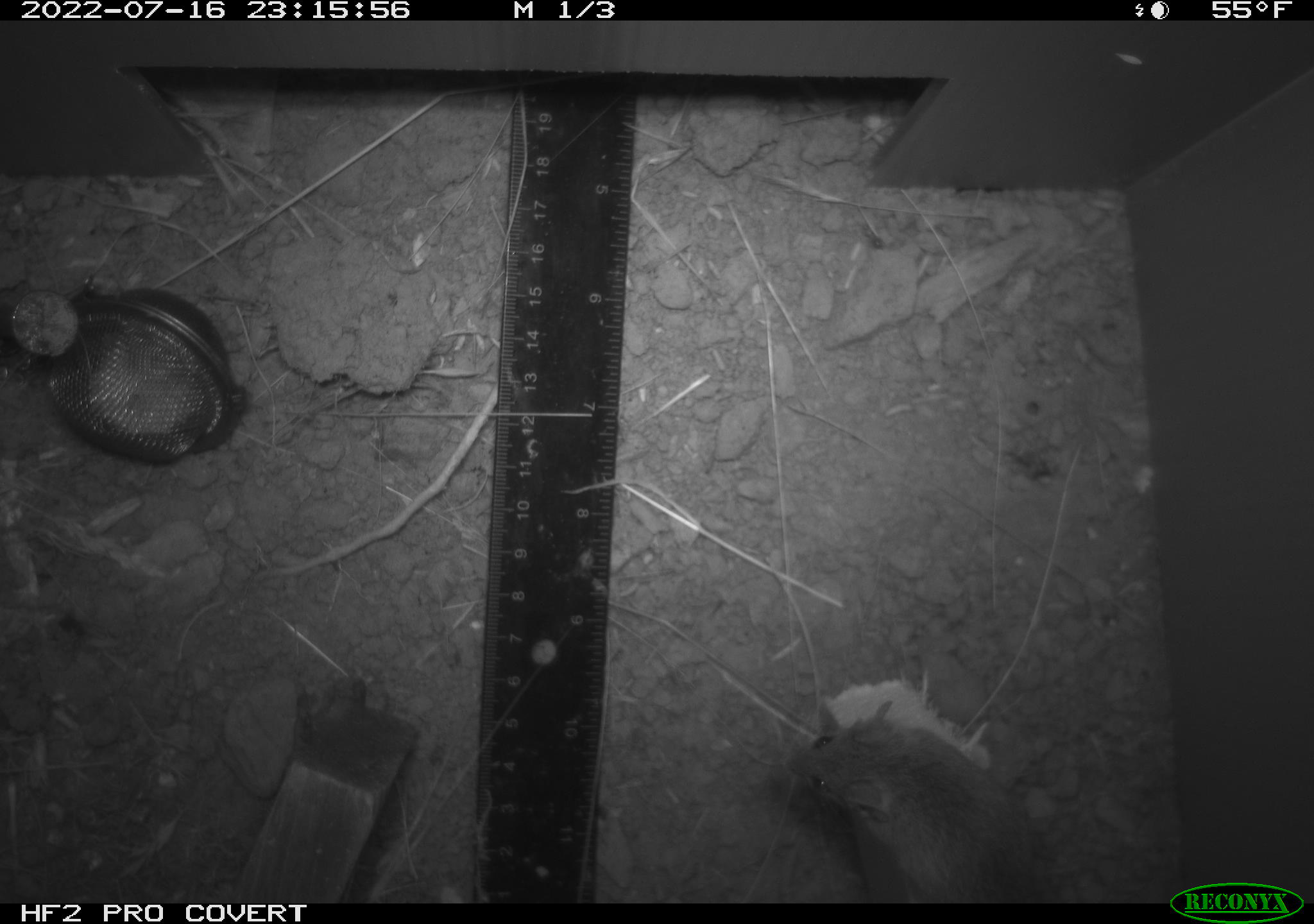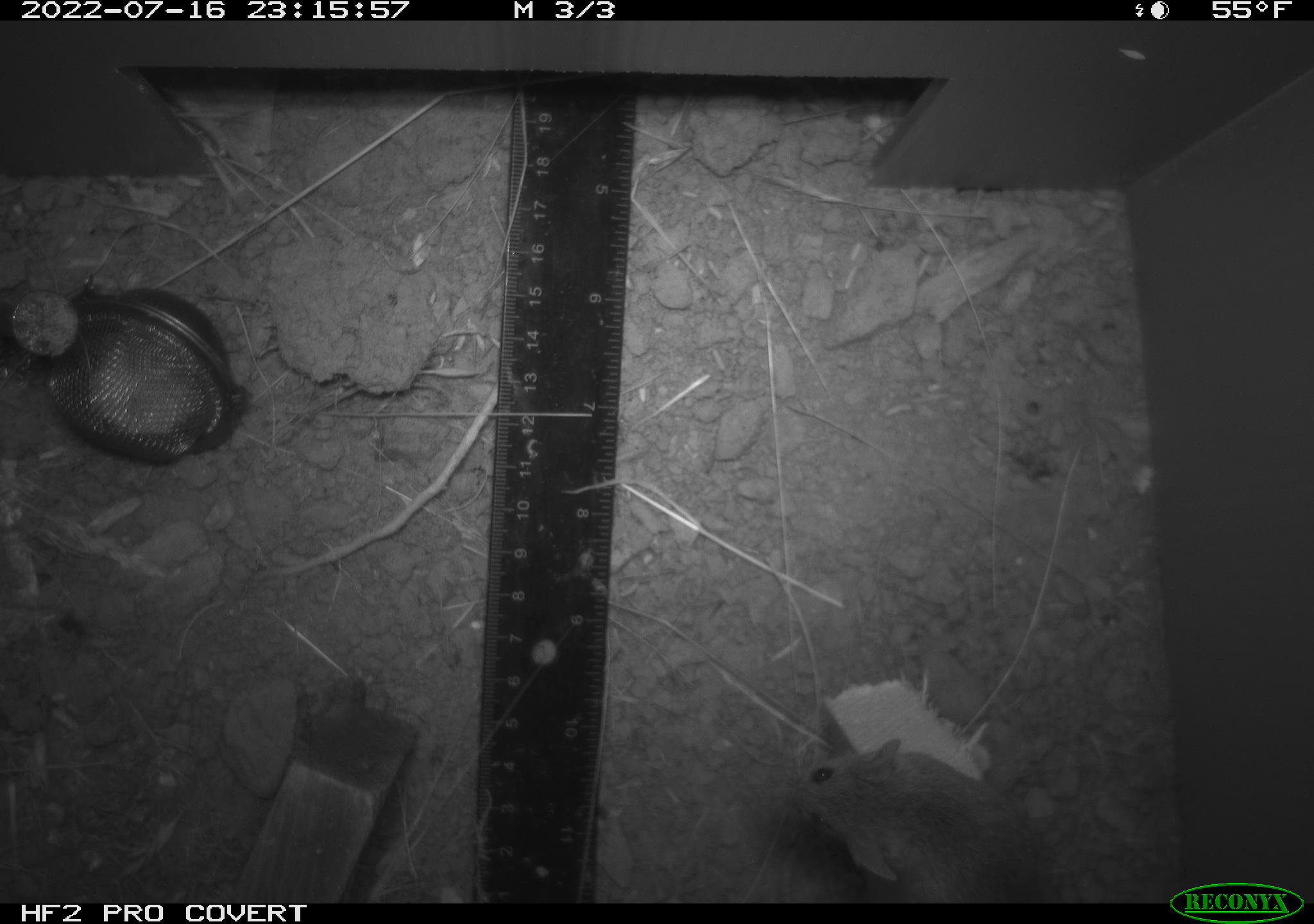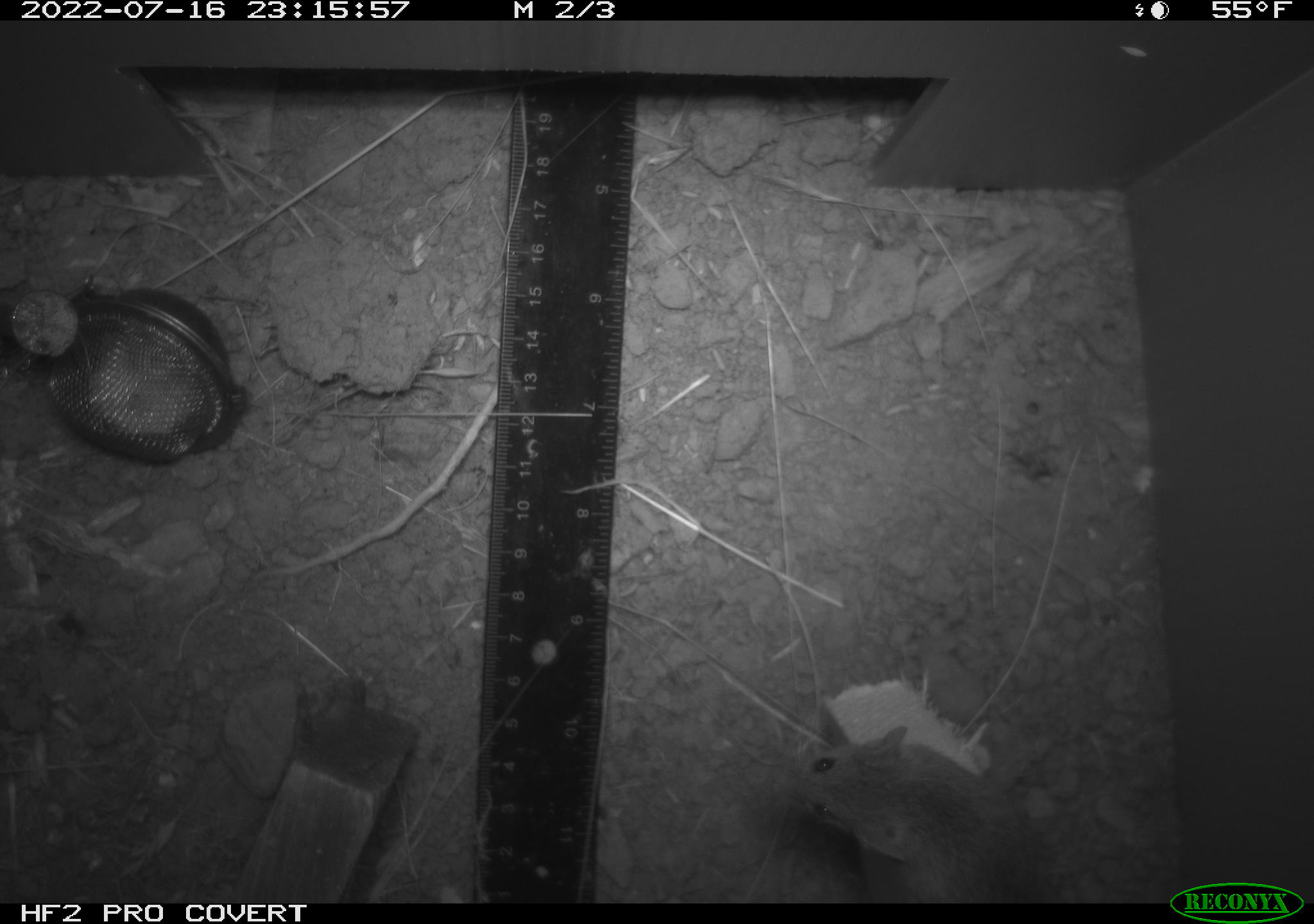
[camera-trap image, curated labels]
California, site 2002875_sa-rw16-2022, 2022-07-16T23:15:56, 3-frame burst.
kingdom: Animalia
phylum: Chordata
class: Mammalia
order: Rodentia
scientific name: Rodentia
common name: mouse species